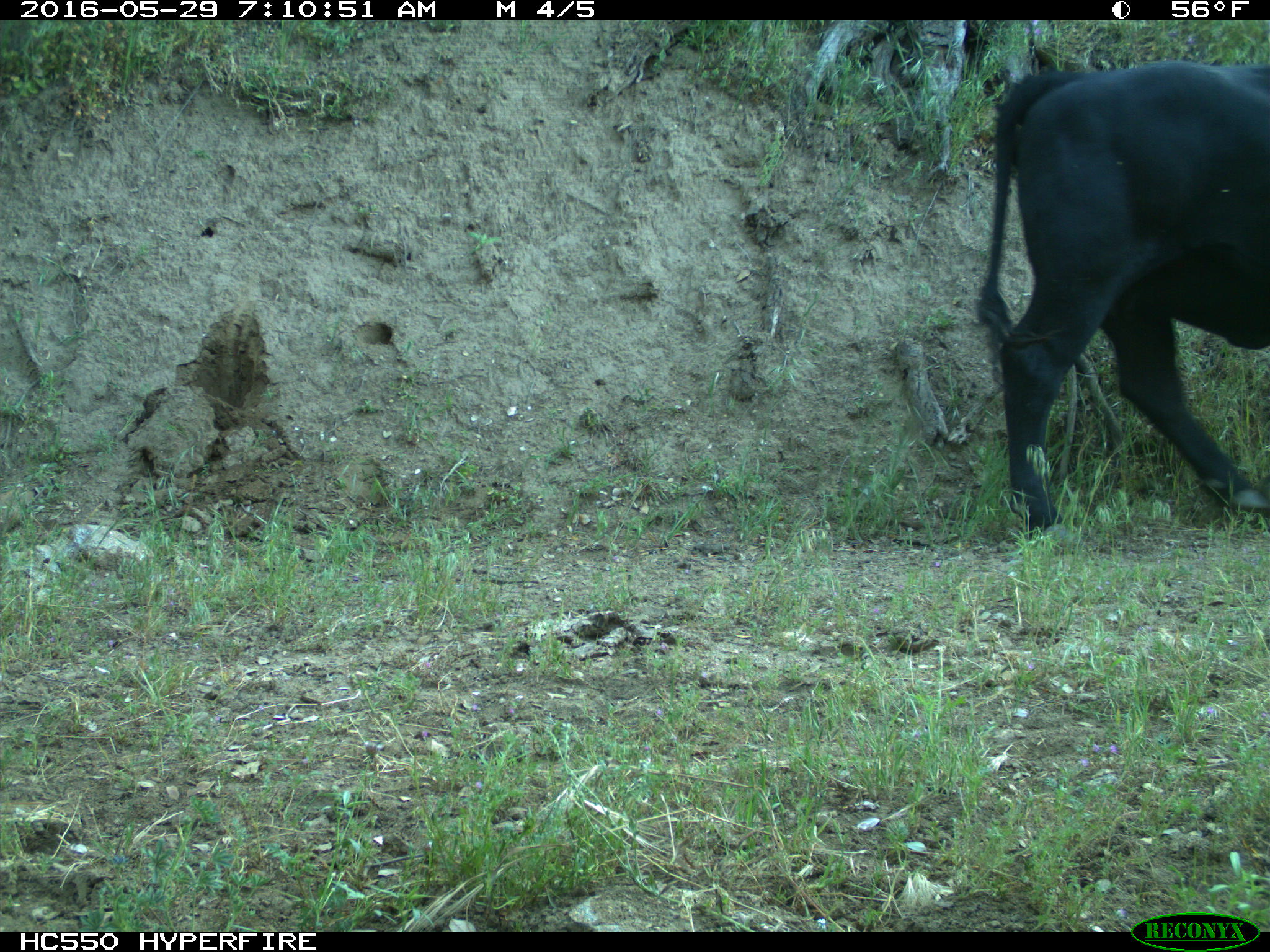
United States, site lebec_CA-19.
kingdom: Animalia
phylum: Chordata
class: Mammalia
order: Artiodactyla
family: Bovidae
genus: Bos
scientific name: Bos taurus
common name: domestic cow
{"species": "Bos taurus (domestic cow)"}